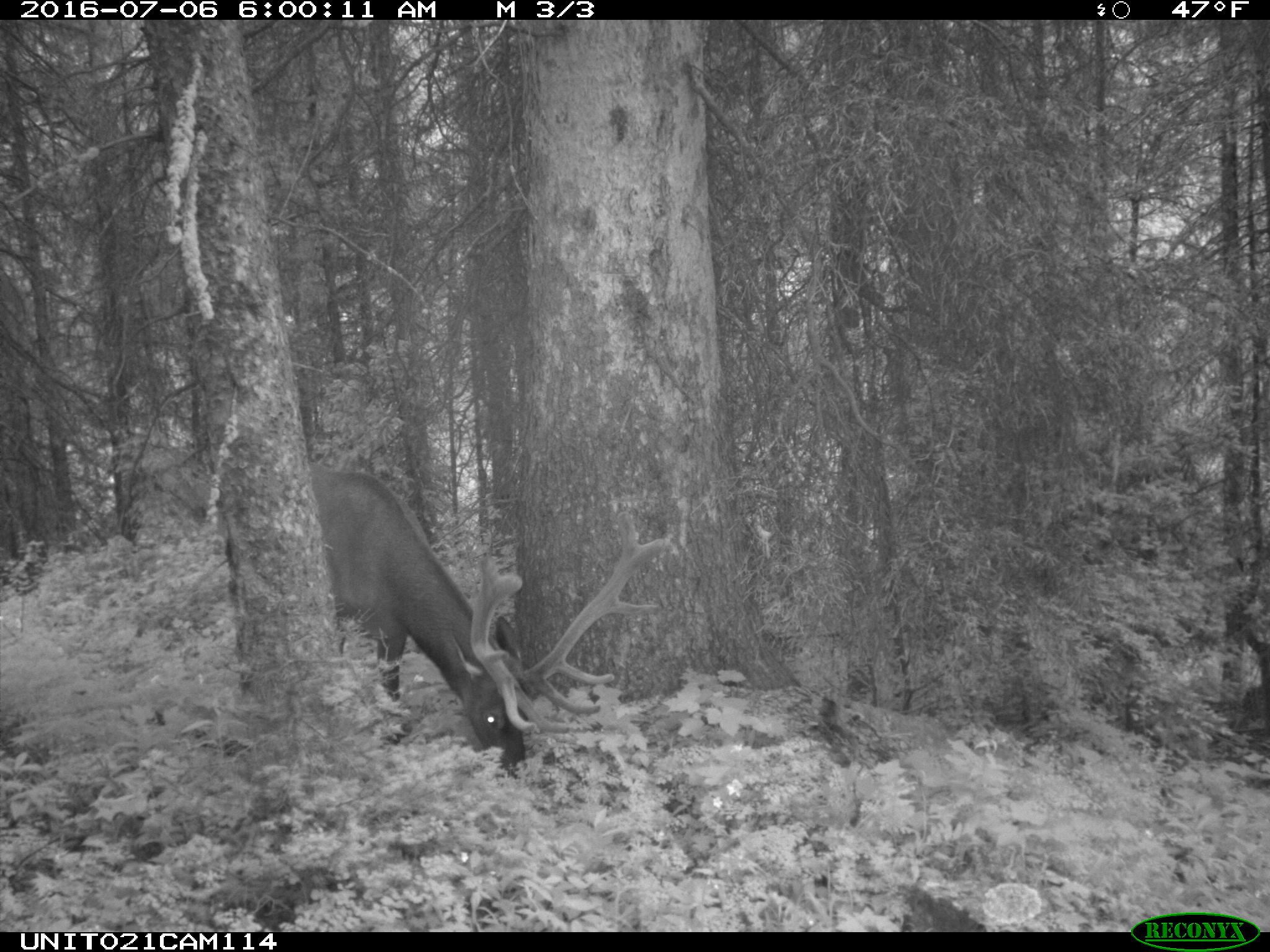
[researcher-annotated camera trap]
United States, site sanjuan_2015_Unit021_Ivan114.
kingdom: Animalia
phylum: Chordata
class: Mammalia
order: Artiodactyla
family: Cervidae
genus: Cervus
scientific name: Cervus elaphus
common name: red deer